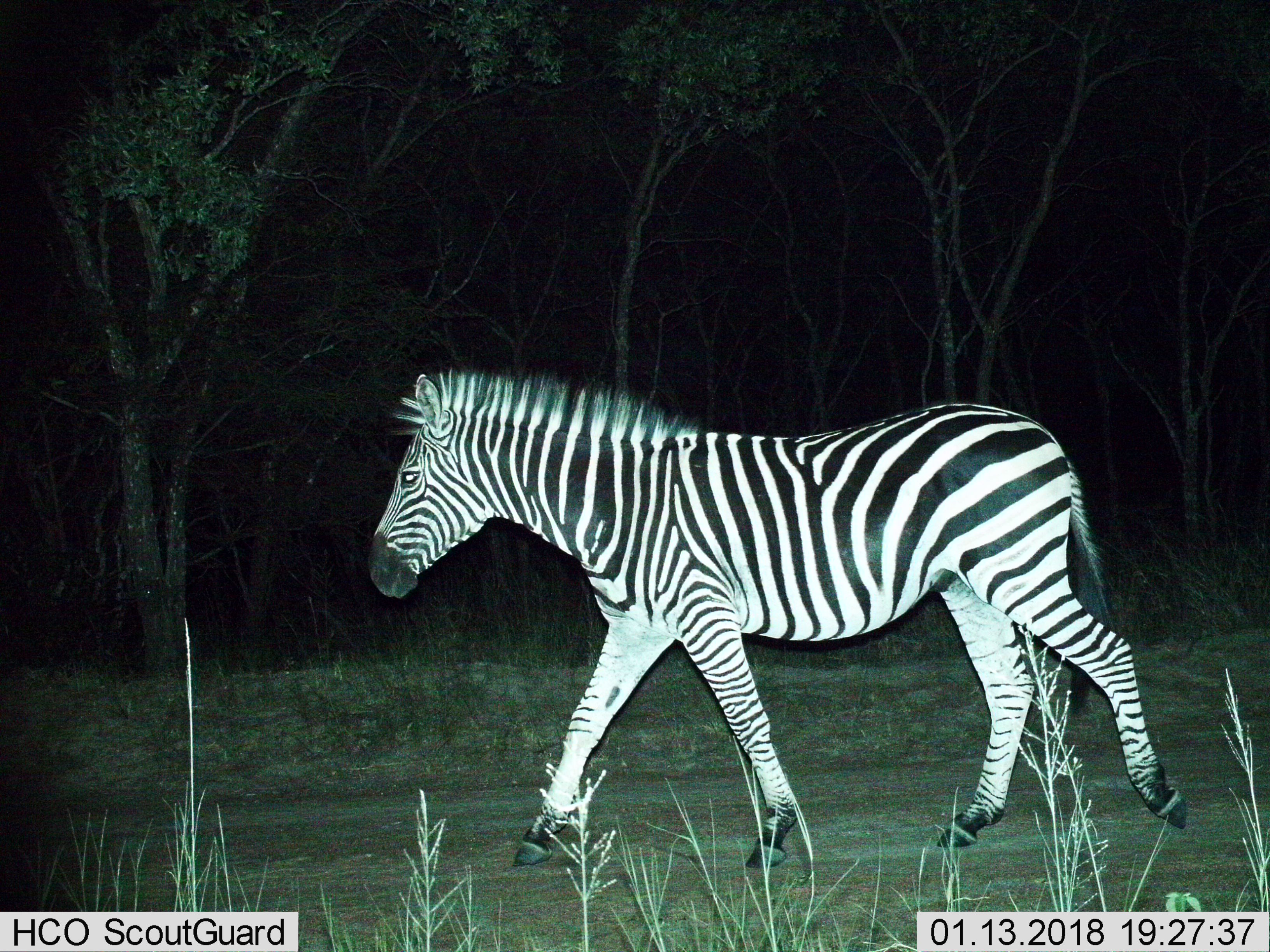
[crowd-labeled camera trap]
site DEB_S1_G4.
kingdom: Animalia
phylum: Chordata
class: Mammalia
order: Perissodactyla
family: Equidae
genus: Equus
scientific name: Equus quagga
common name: plains zebra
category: zebraplains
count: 1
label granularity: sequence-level